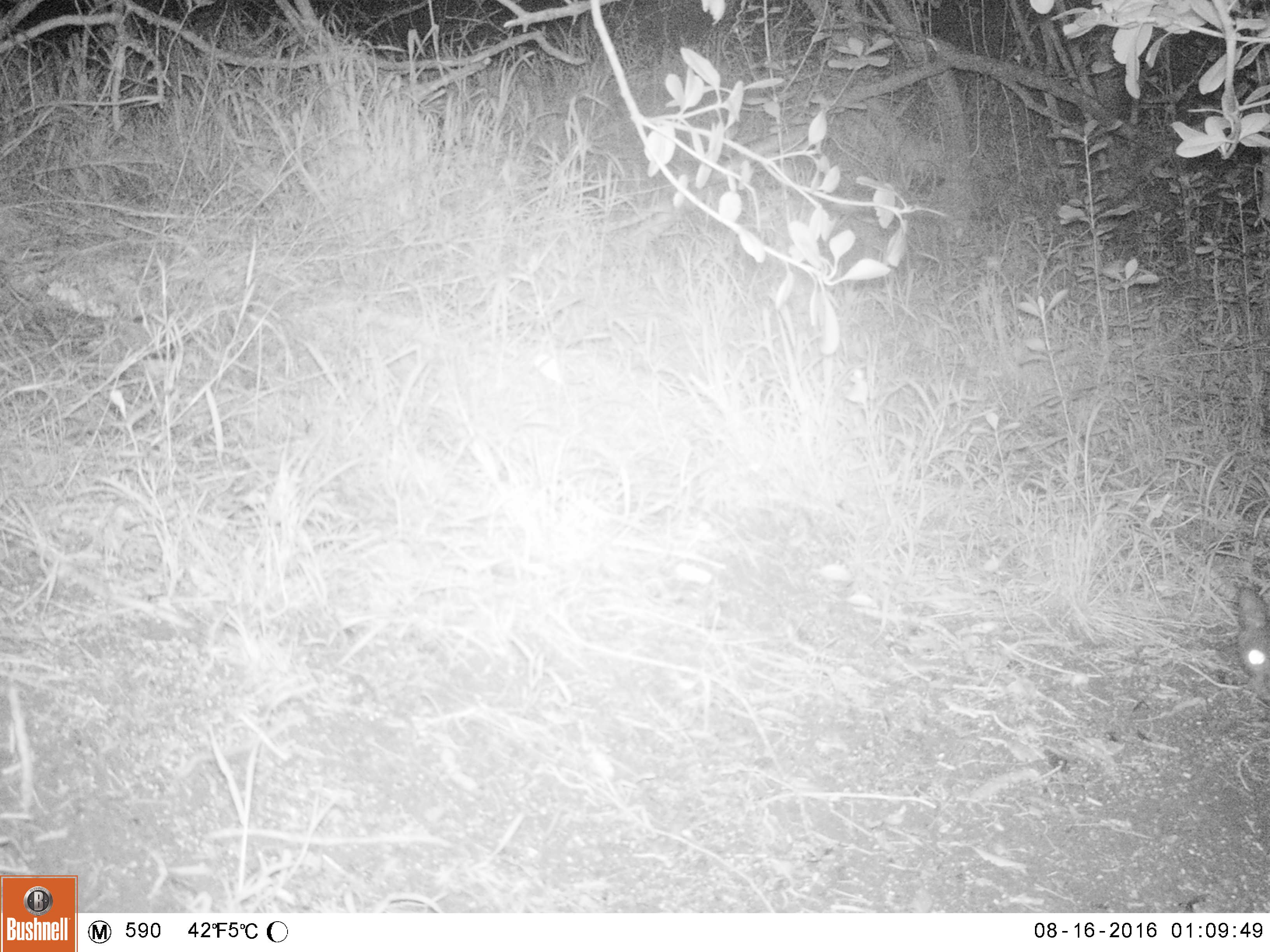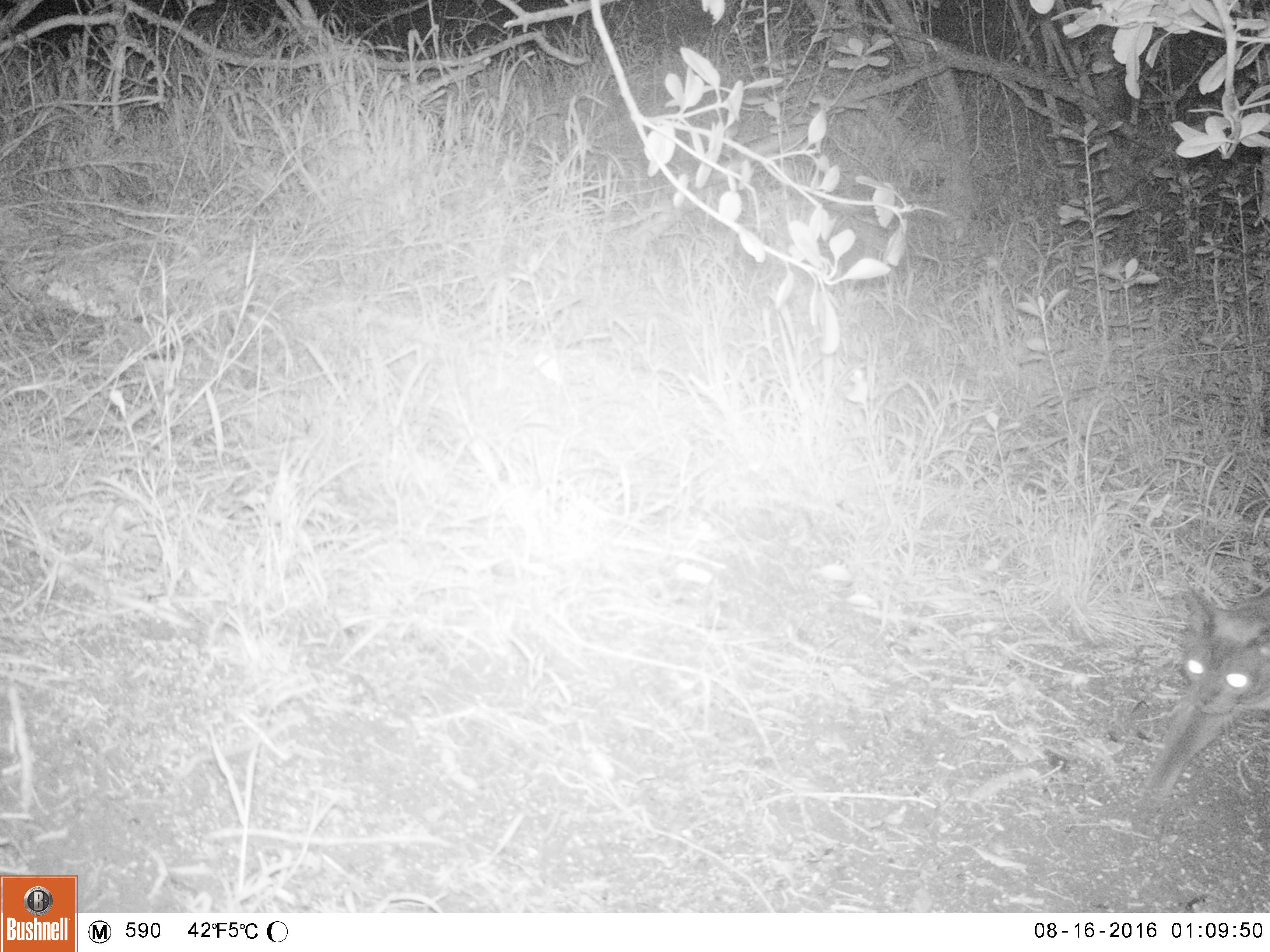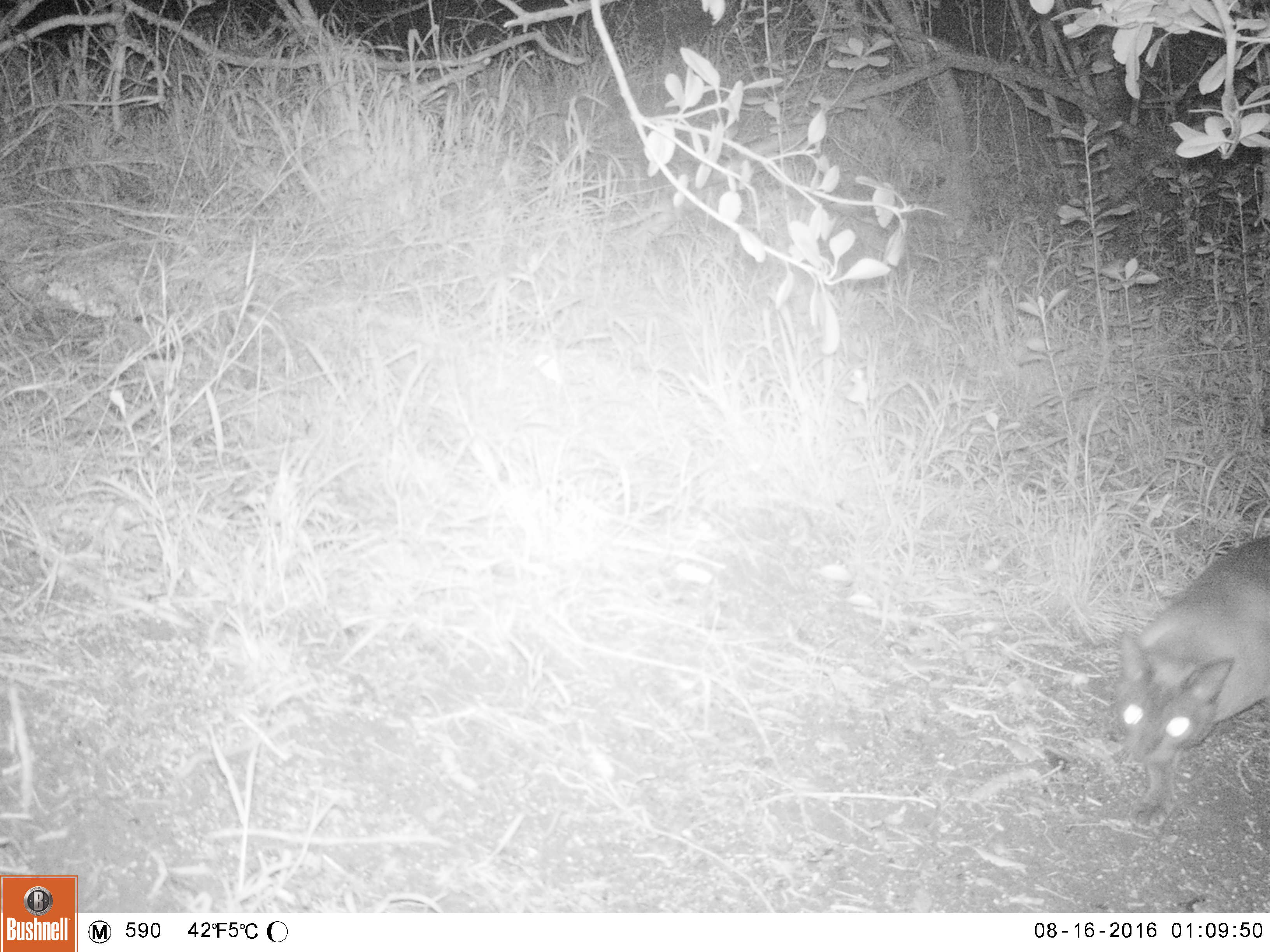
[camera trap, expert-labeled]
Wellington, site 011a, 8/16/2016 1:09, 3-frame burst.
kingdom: Animalia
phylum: Chordata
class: Mammalia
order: Carnivora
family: Felidae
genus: Felis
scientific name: Felis catus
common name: cat